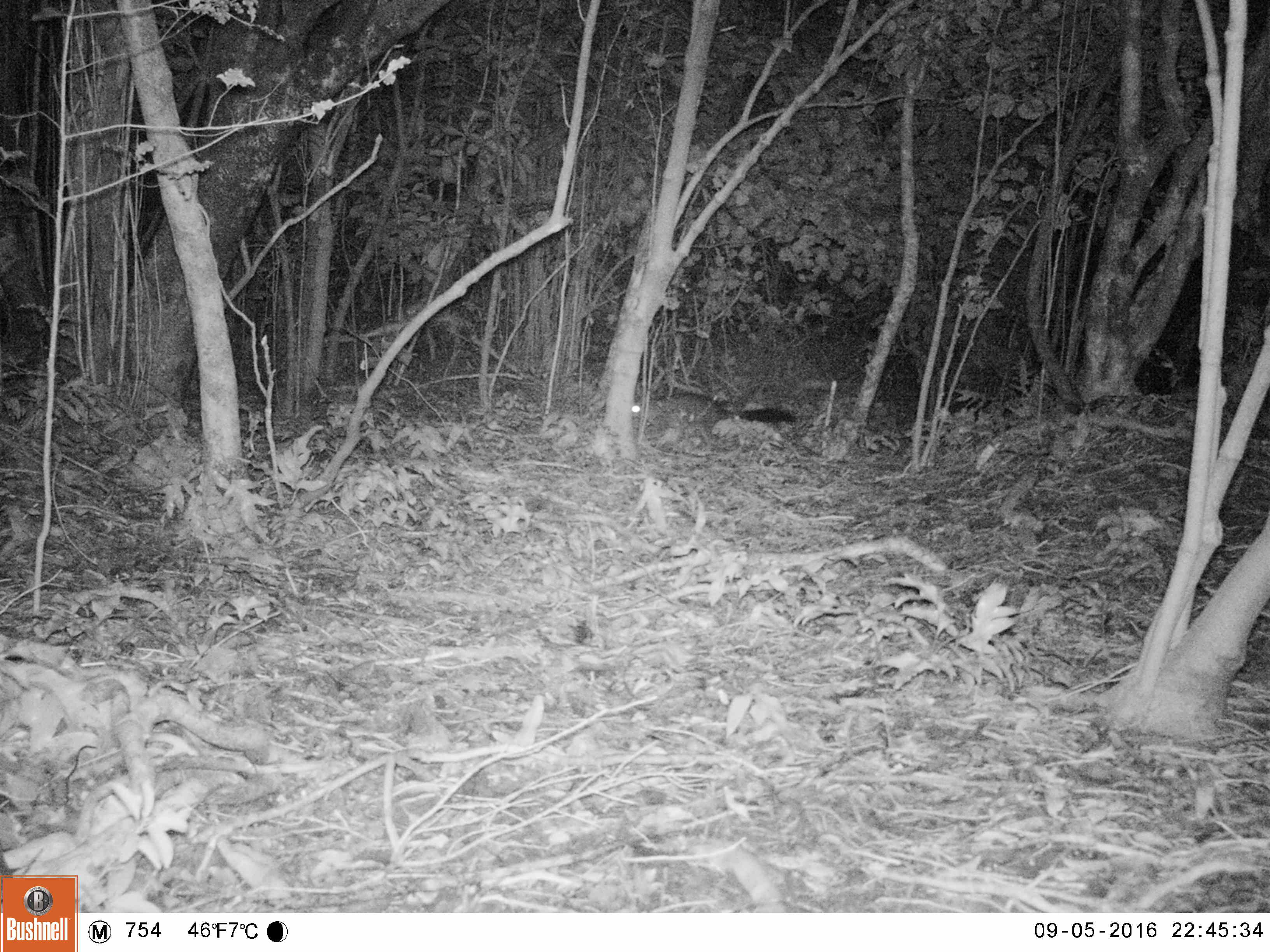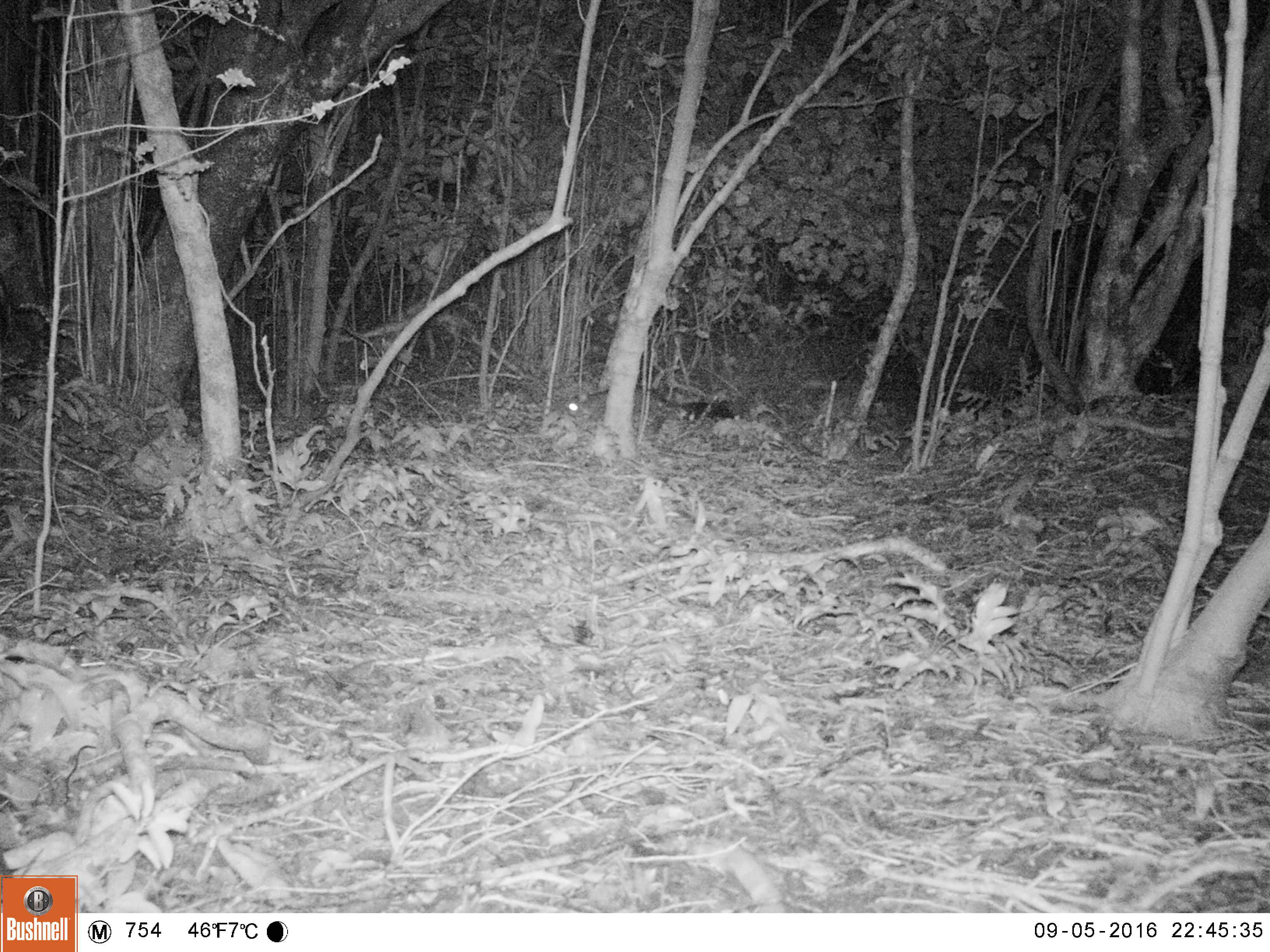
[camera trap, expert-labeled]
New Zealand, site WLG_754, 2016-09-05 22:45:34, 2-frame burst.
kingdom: Animalia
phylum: Chordata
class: Mammalia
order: Diprotodontia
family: Phalangeridae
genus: Trichosurus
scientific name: Trichosurus vulpecula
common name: common brushtail possum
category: possum